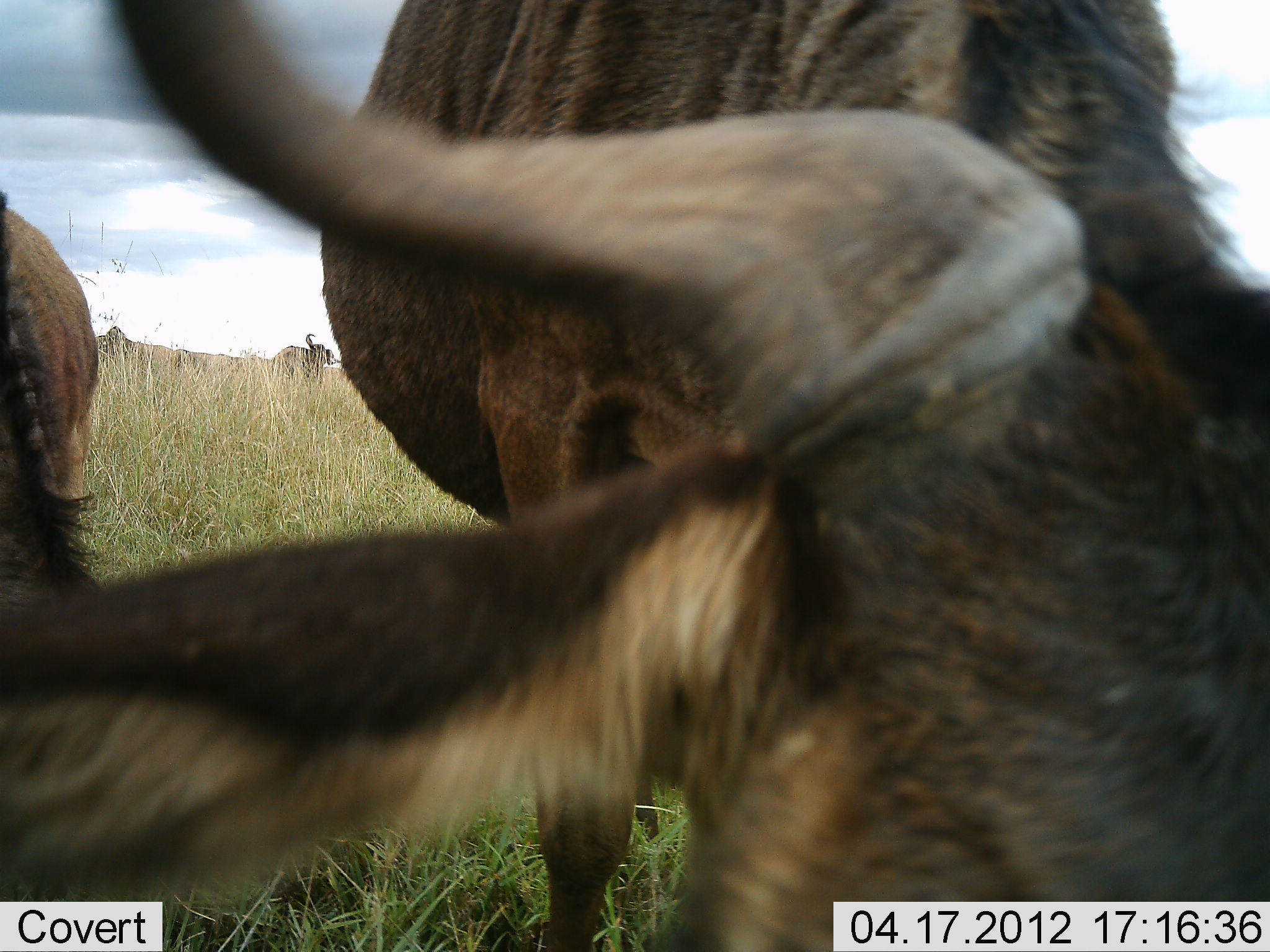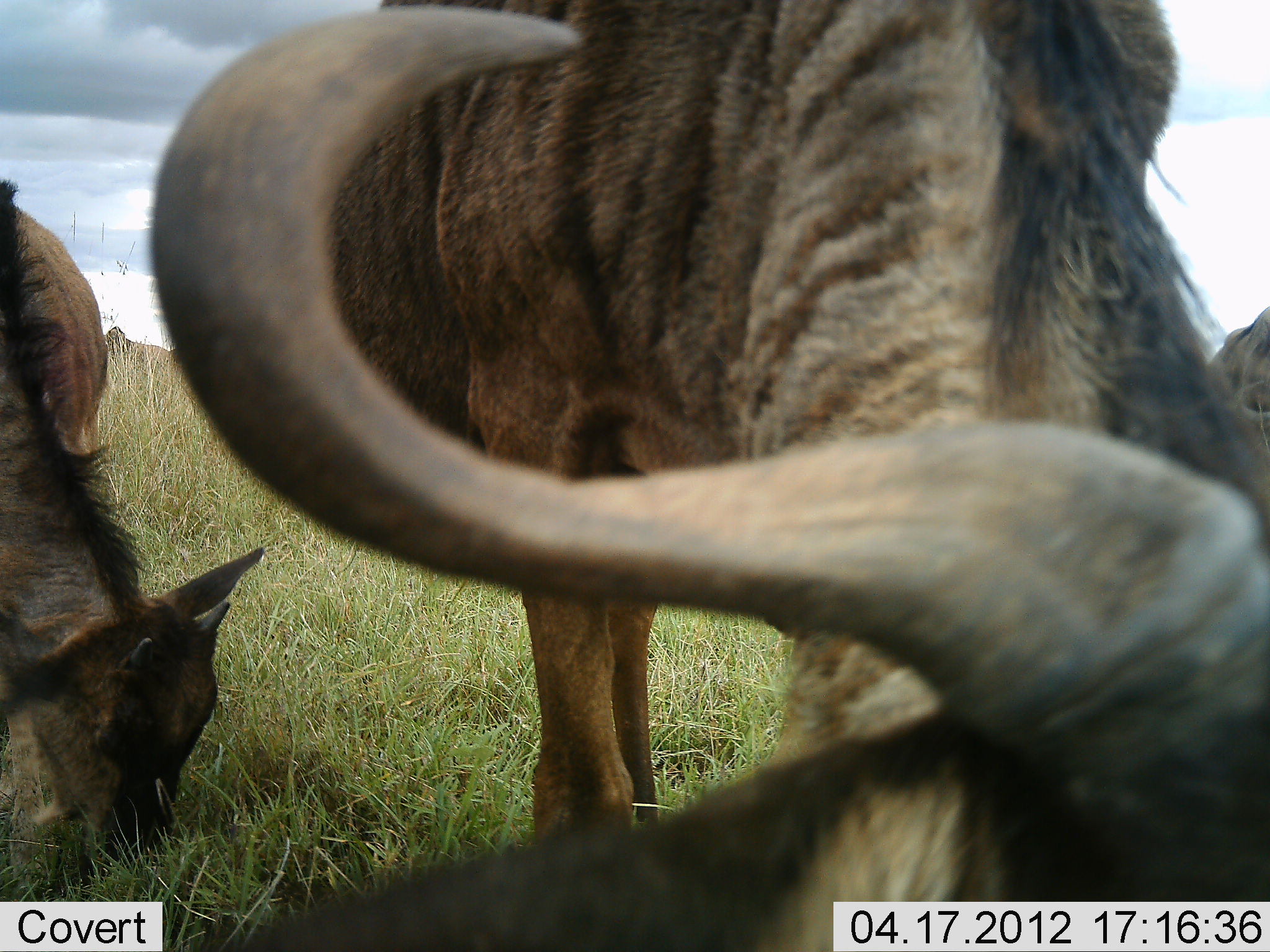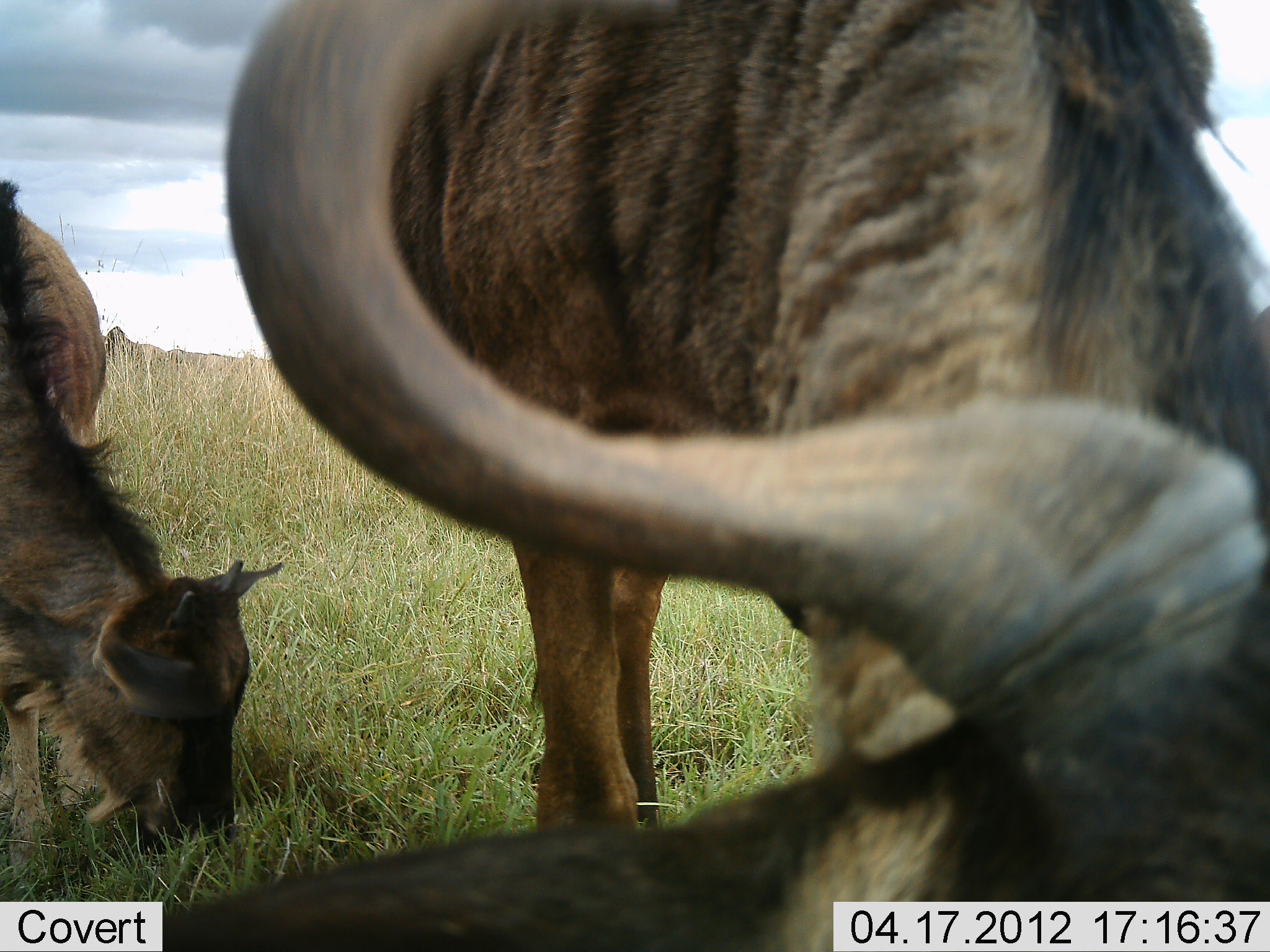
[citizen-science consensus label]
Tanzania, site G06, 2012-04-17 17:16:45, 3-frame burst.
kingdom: Animalia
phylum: Chordata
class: Mammalia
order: Artiodactyla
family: Bovidae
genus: Connochaetes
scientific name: Connochaetes taurinus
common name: blue wildebeest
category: wildebeest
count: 3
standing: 40%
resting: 0%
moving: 0%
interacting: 0%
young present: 60%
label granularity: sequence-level